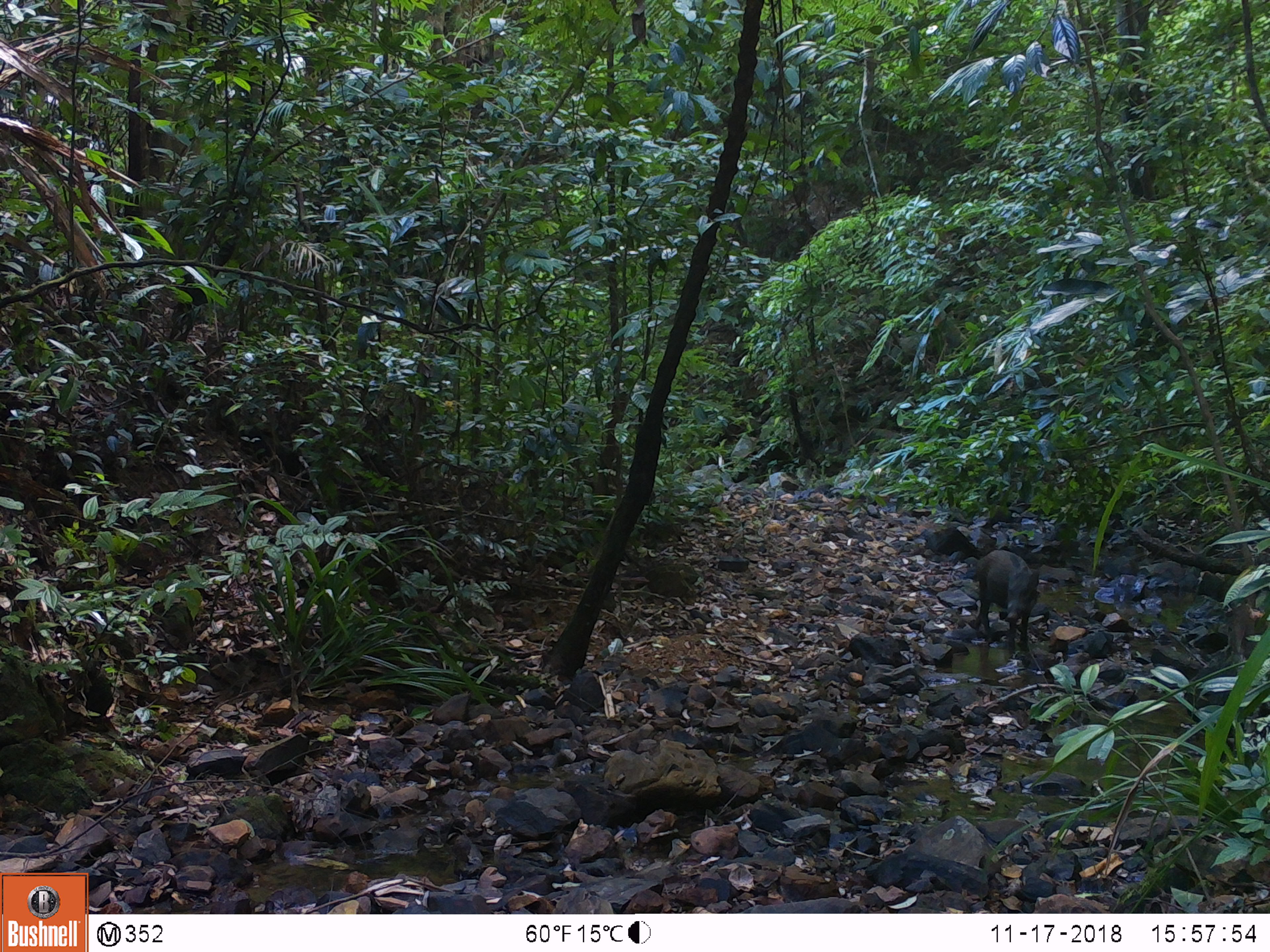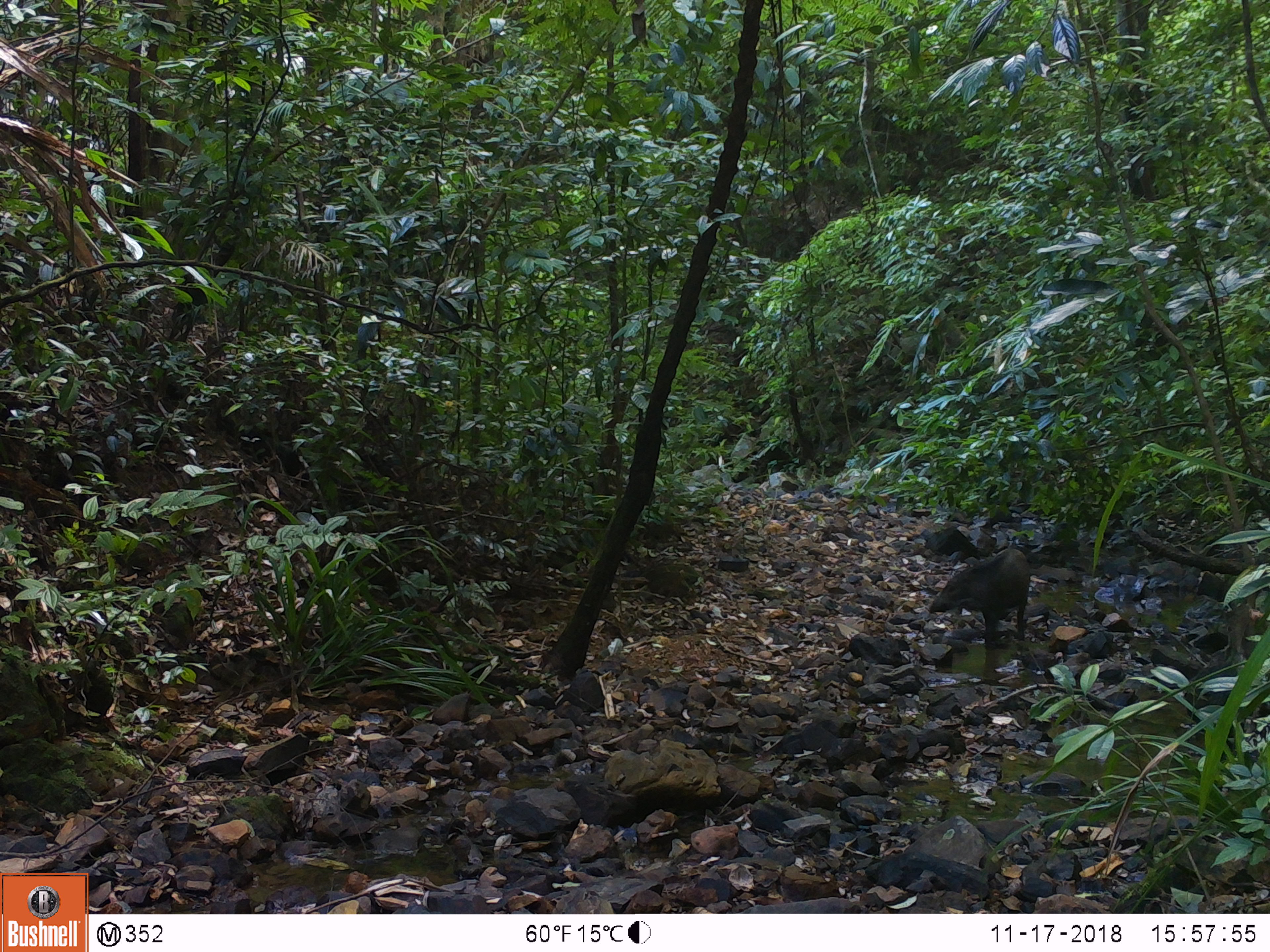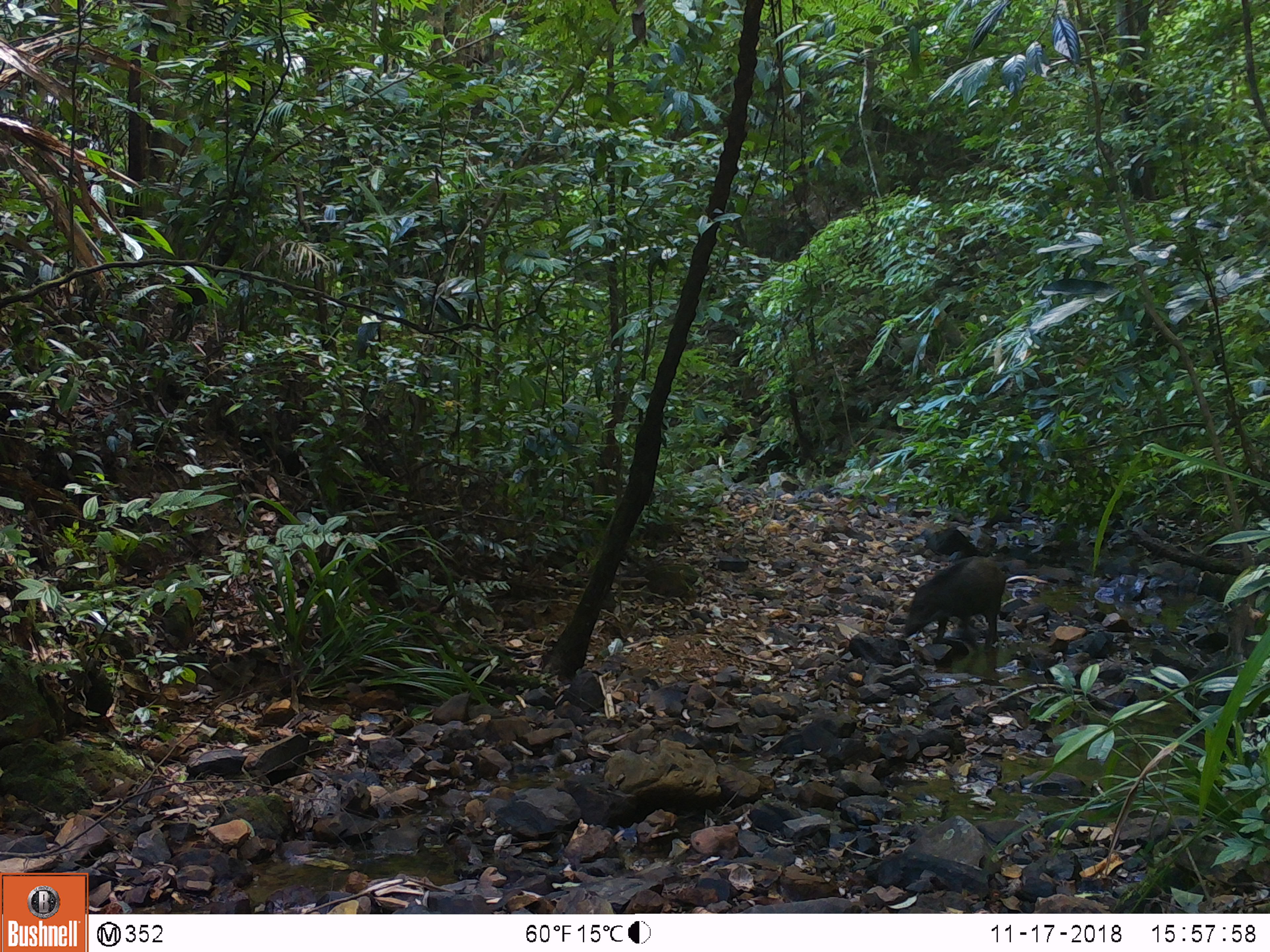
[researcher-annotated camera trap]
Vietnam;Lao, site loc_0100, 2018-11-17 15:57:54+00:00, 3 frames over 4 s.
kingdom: Animalia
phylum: Chordata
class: Mammalia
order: Artiodactyla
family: Suidae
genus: Sus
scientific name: Sus scrofa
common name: eurasian wild pig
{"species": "eurasian wild pig (Sus scrofa)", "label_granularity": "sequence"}